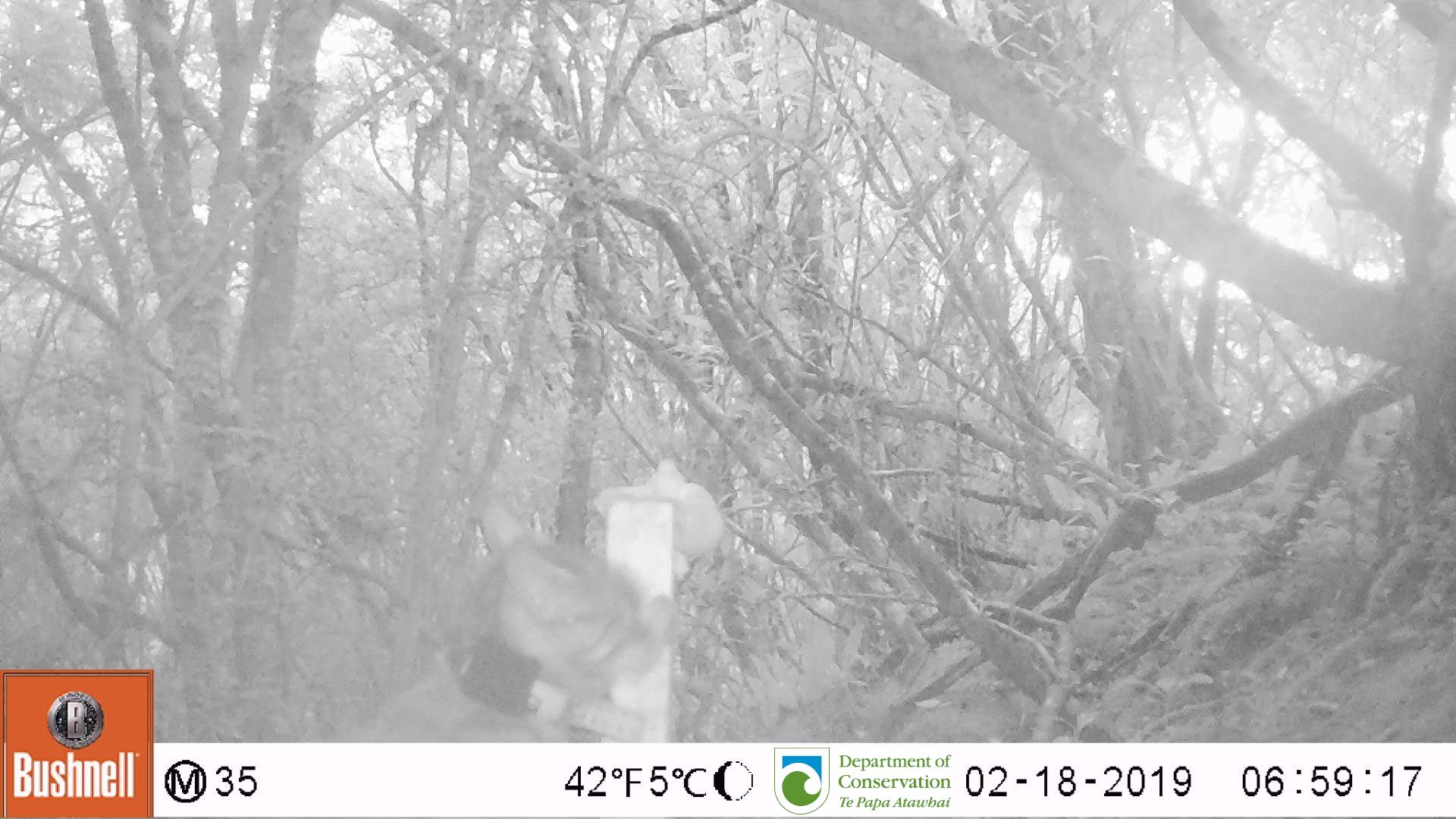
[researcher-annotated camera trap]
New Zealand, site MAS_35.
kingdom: Animalia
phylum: Chordata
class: Mammalia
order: Carnivora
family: Felidae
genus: Felis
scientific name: Felis catus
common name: domestic cat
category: cat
Cat (domestic cat) (Felis catus).